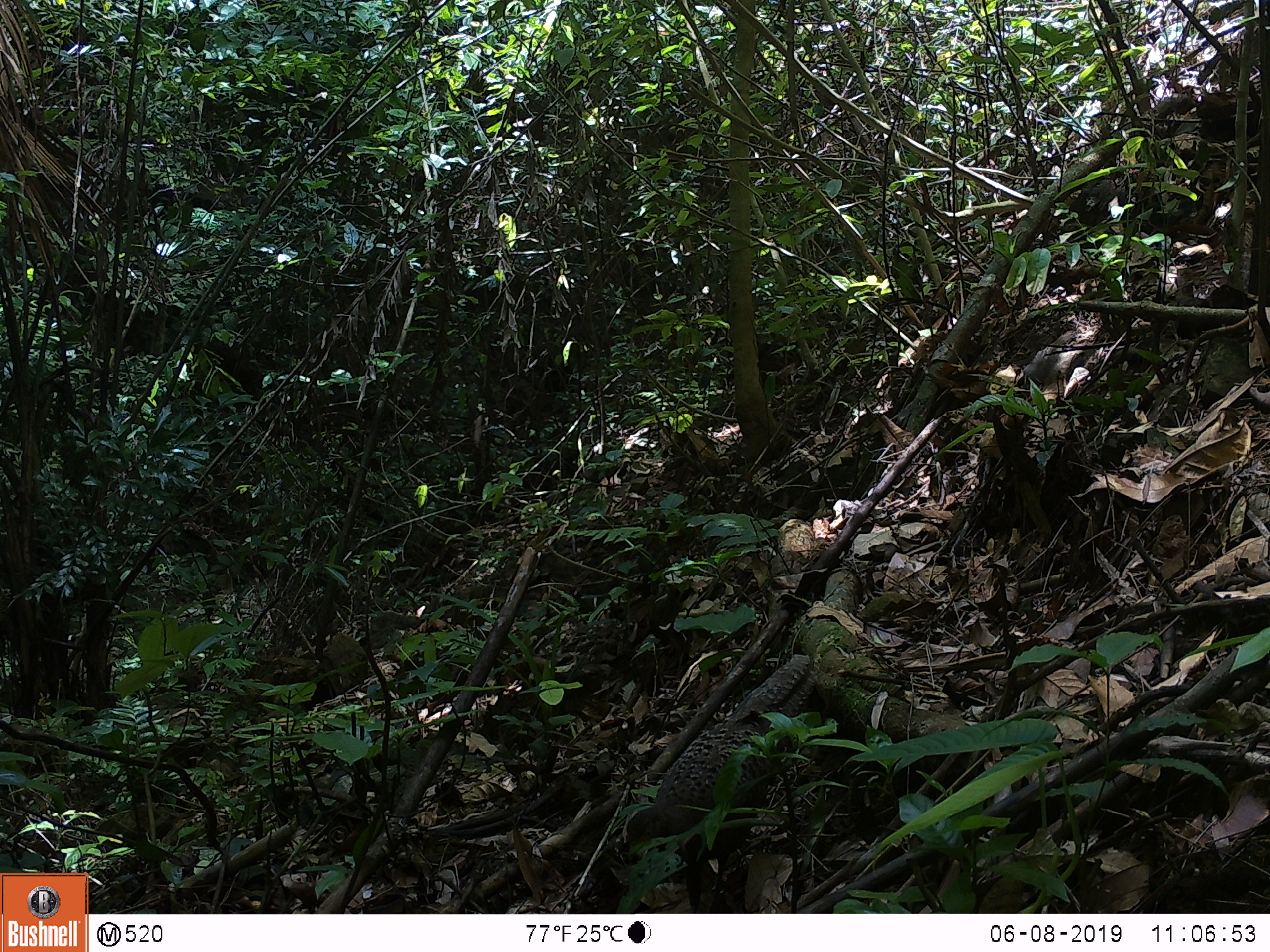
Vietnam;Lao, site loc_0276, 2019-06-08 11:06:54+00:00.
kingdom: Animalia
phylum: Chordata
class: Aves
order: Galliformes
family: Phasianidae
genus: Polyplectron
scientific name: Polyplectron bicalcaratum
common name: gray peacock-pheasant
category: grey peacock pheasant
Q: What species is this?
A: Grey peacock pheasant (gray peacock-pheasant) (Polyplectron bicalcaratum).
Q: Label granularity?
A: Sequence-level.